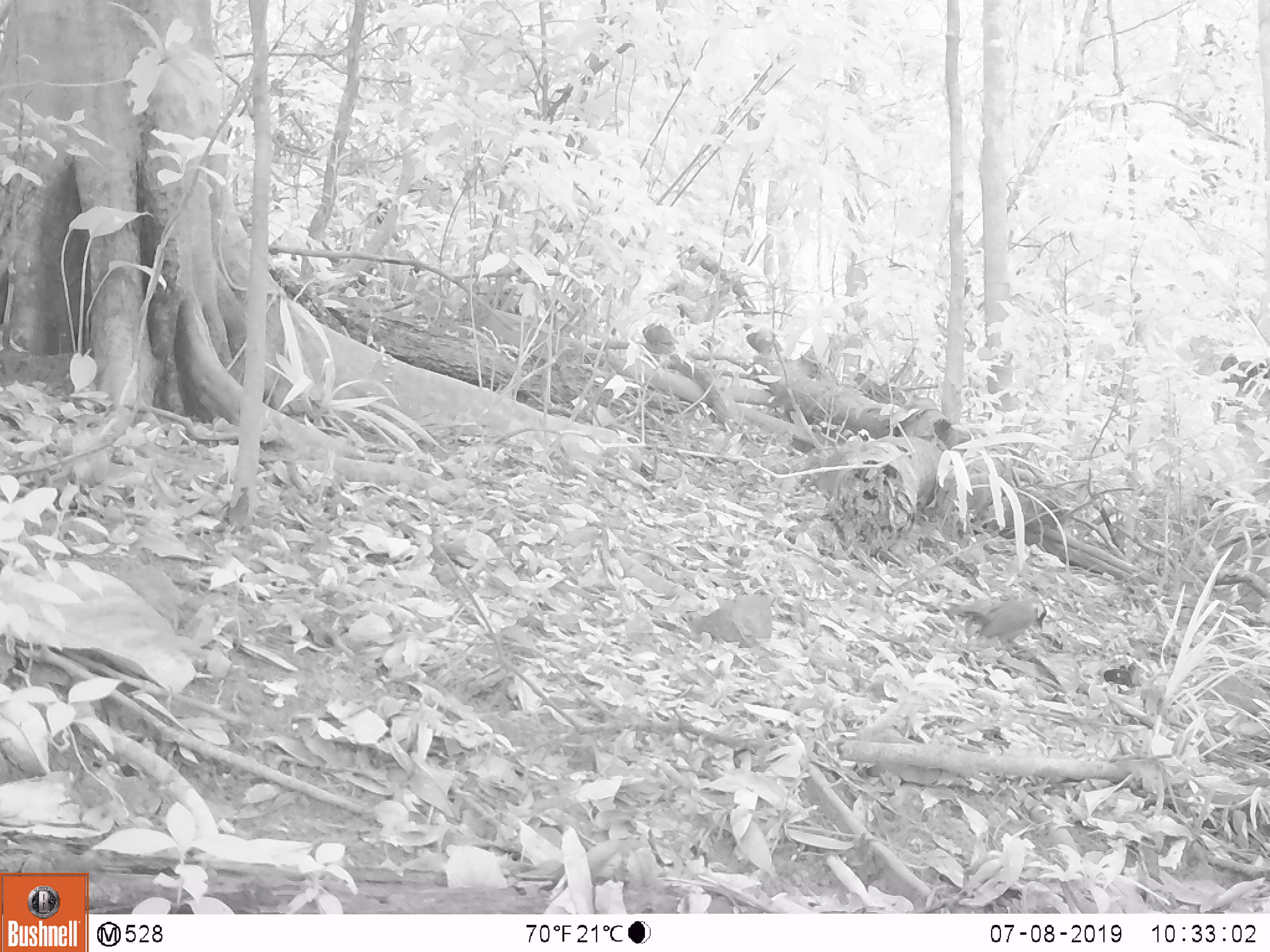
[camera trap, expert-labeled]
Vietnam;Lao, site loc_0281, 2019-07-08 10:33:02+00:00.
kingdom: Animalia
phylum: Chordata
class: Mammalia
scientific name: Mammalia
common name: mammal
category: unidentified small mammal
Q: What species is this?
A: Unidentified small mammal (mammal) (Mammalia).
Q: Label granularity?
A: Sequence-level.